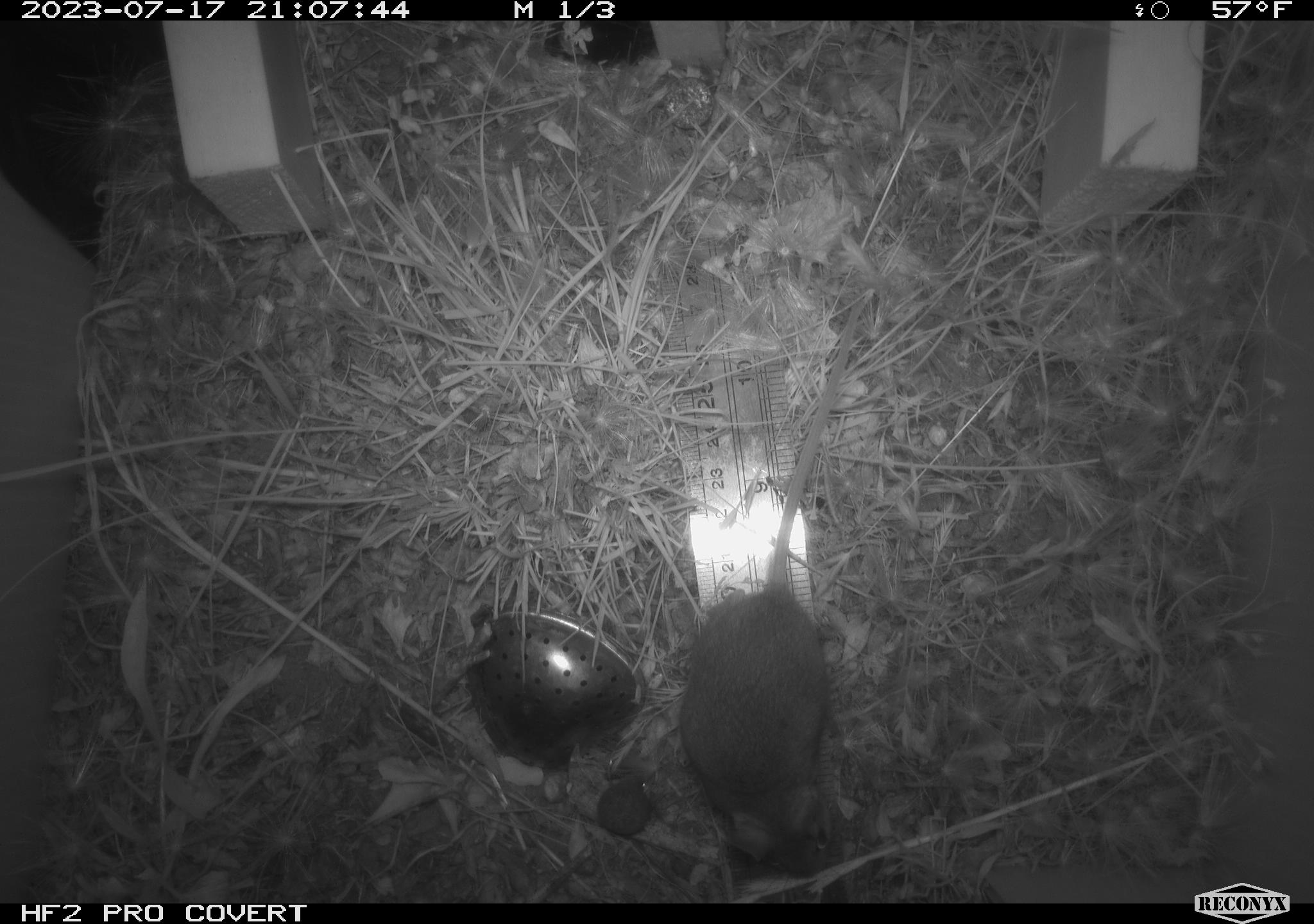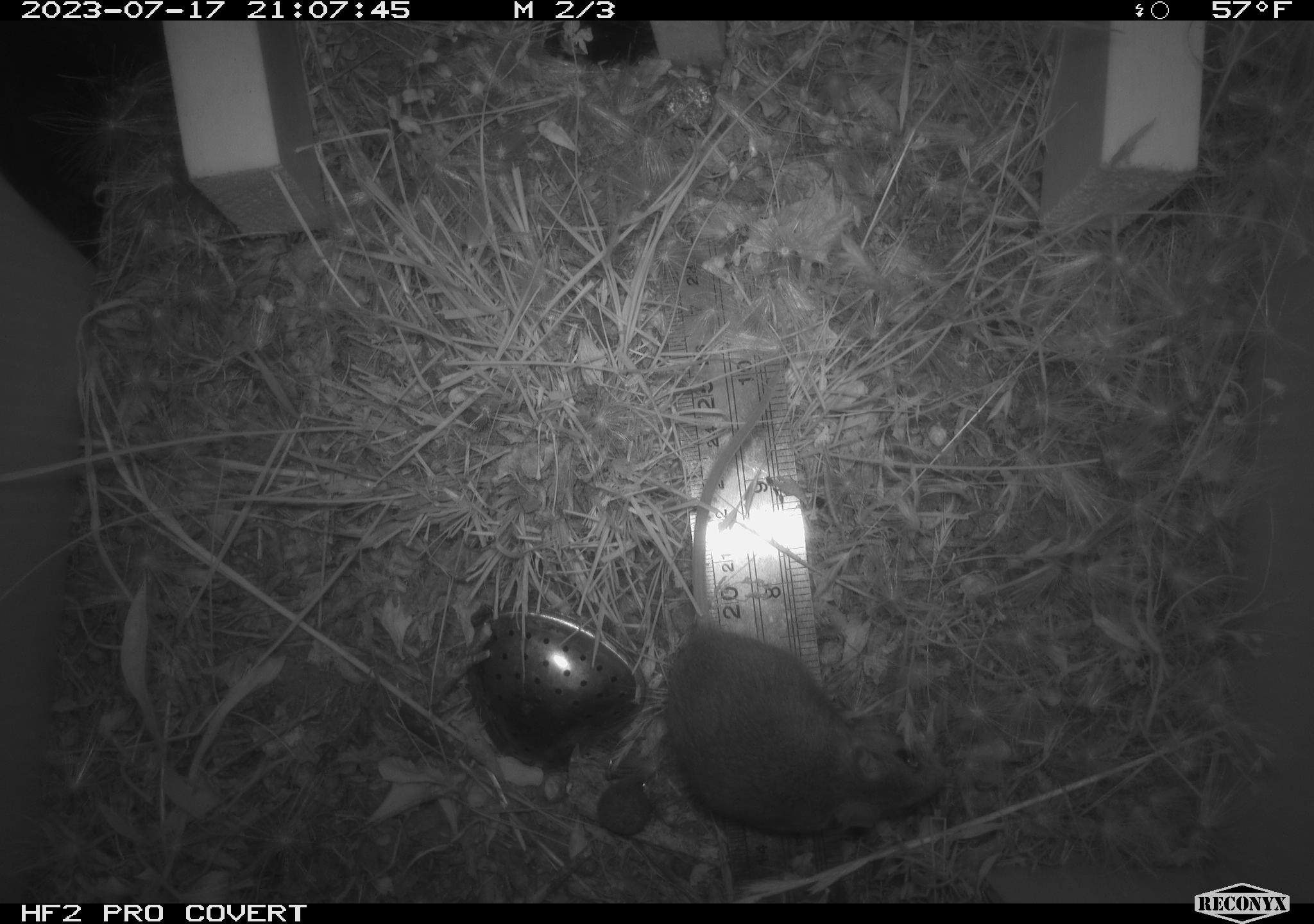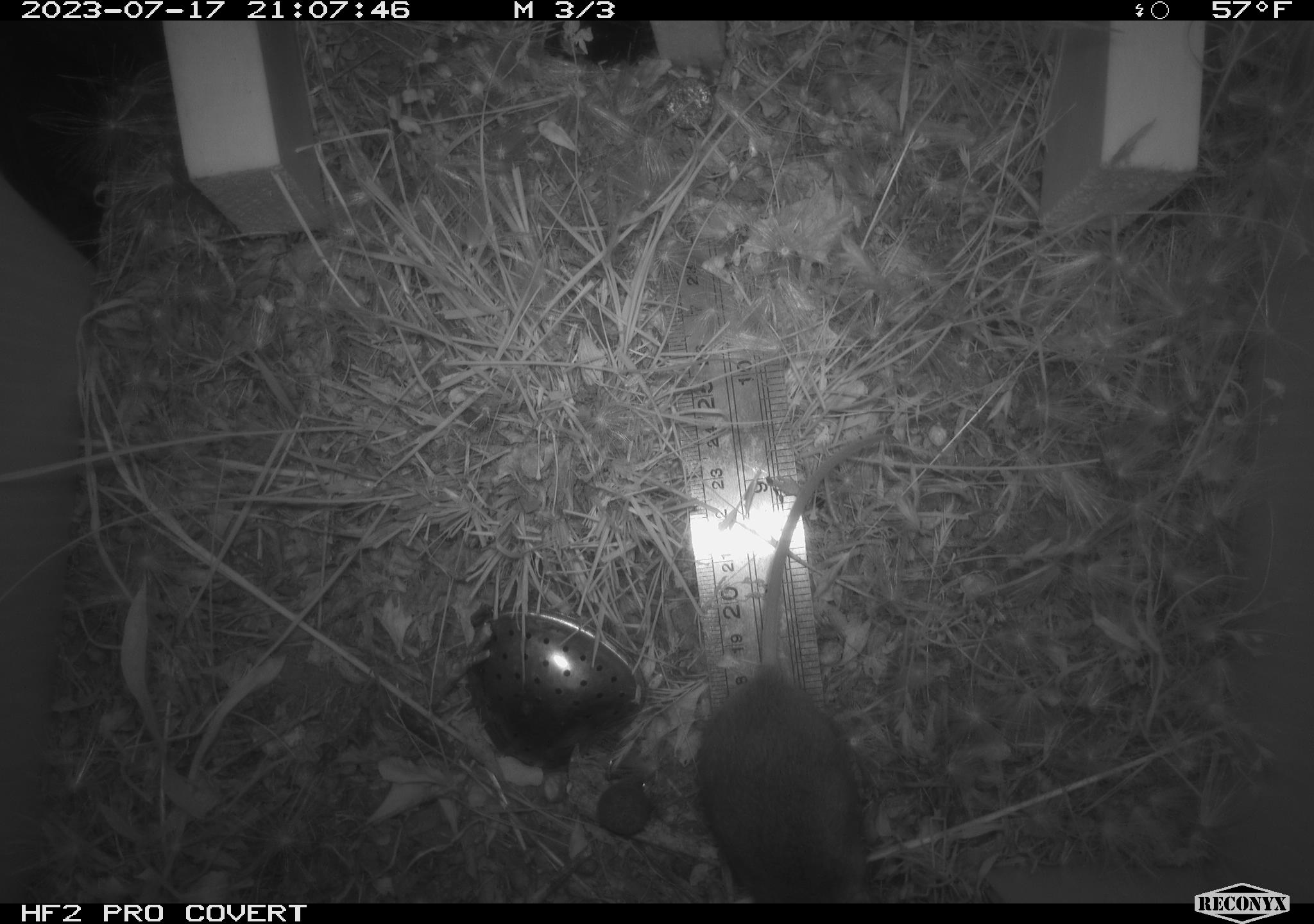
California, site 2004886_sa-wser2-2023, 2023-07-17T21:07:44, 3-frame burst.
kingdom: Animalia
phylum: Chordata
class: Mammalia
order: Rodentia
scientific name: Rodentia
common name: mouse species